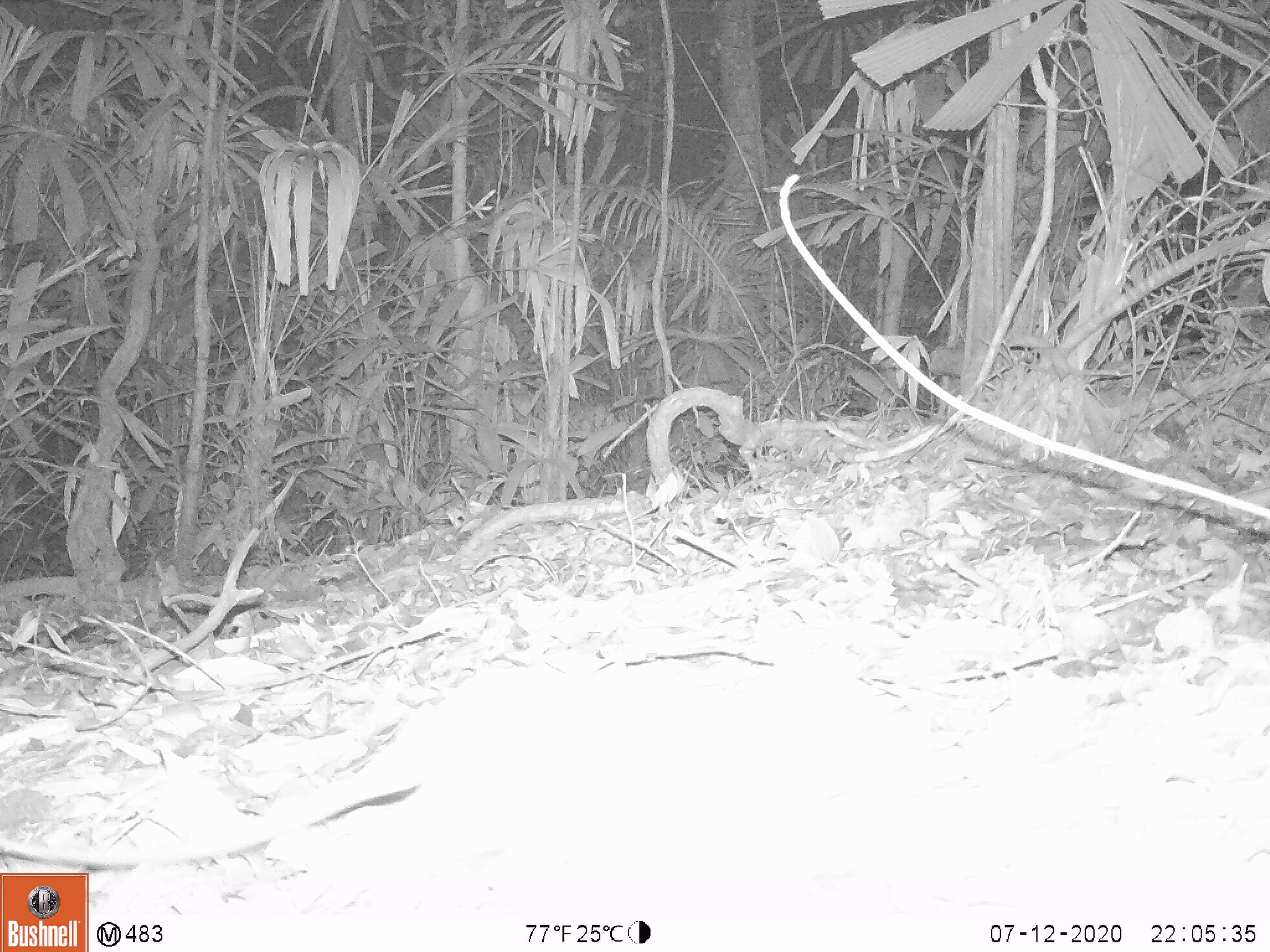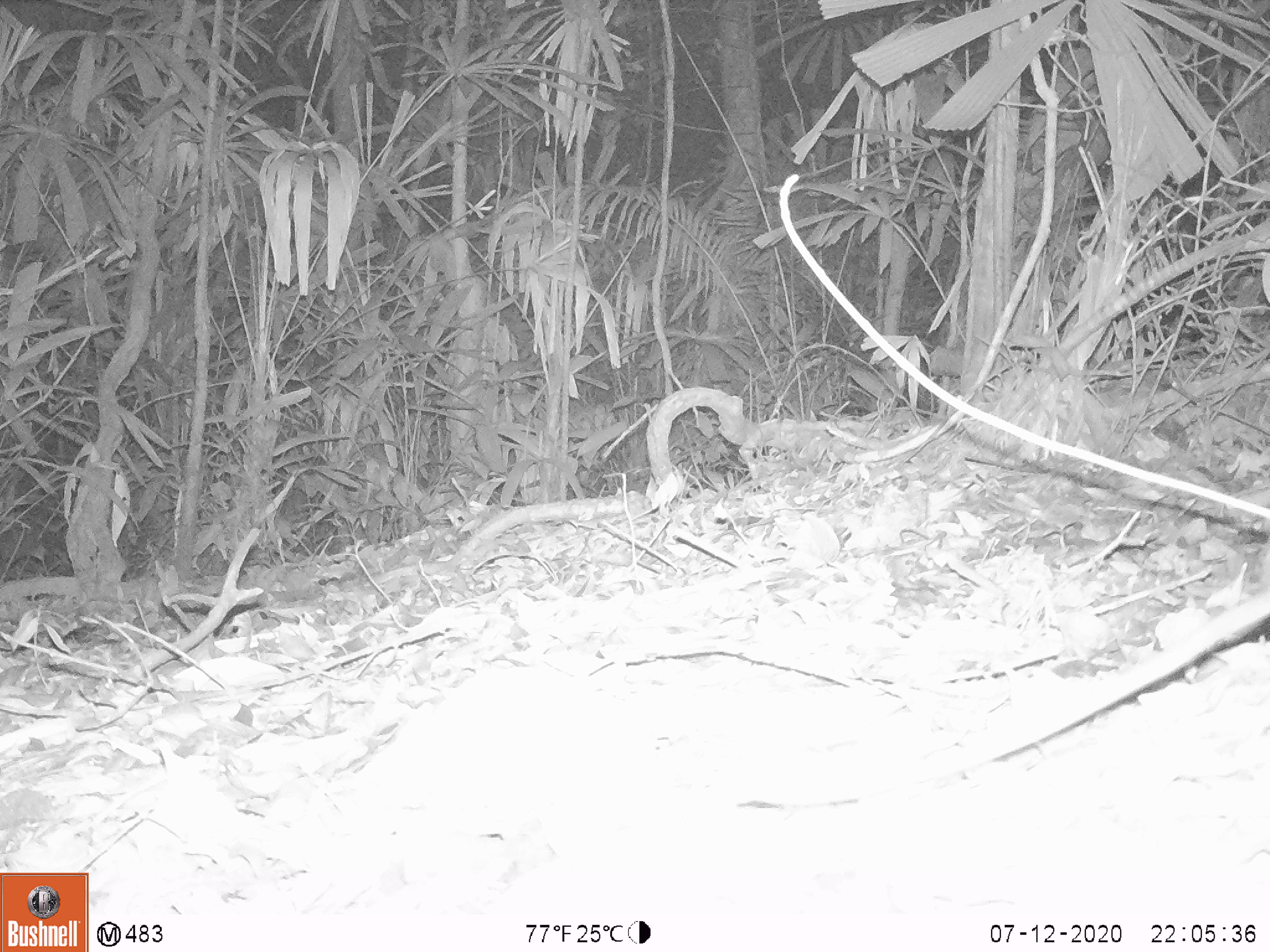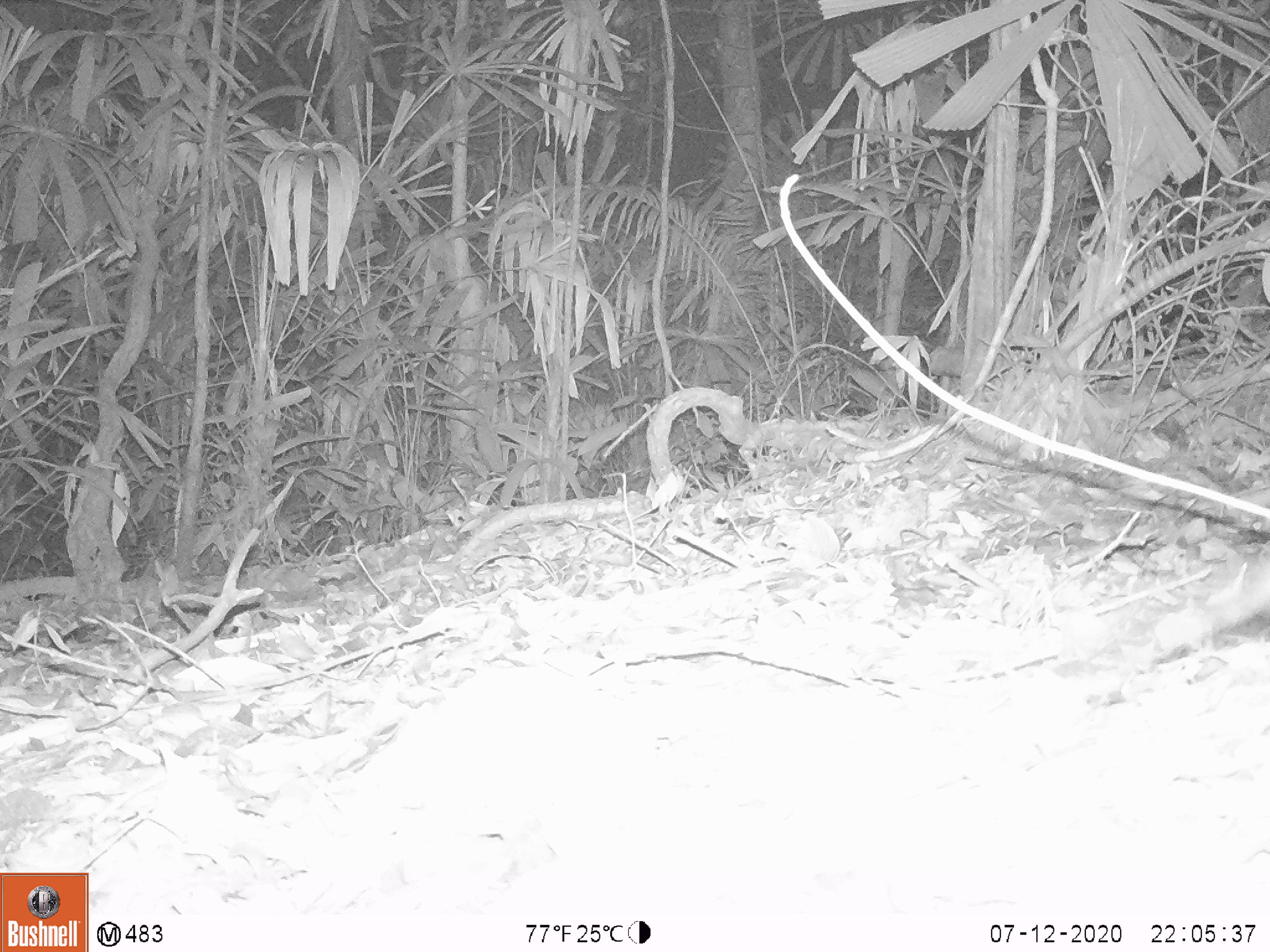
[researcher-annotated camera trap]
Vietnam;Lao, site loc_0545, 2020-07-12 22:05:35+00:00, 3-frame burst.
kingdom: Animalia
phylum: Chordata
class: Mammalia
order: Rodentia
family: Muridae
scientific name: Muridae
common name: old-world mice and rats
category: unidentified murid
Unidentified murid (old-world mice and rats) (Muridae). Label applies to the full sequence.